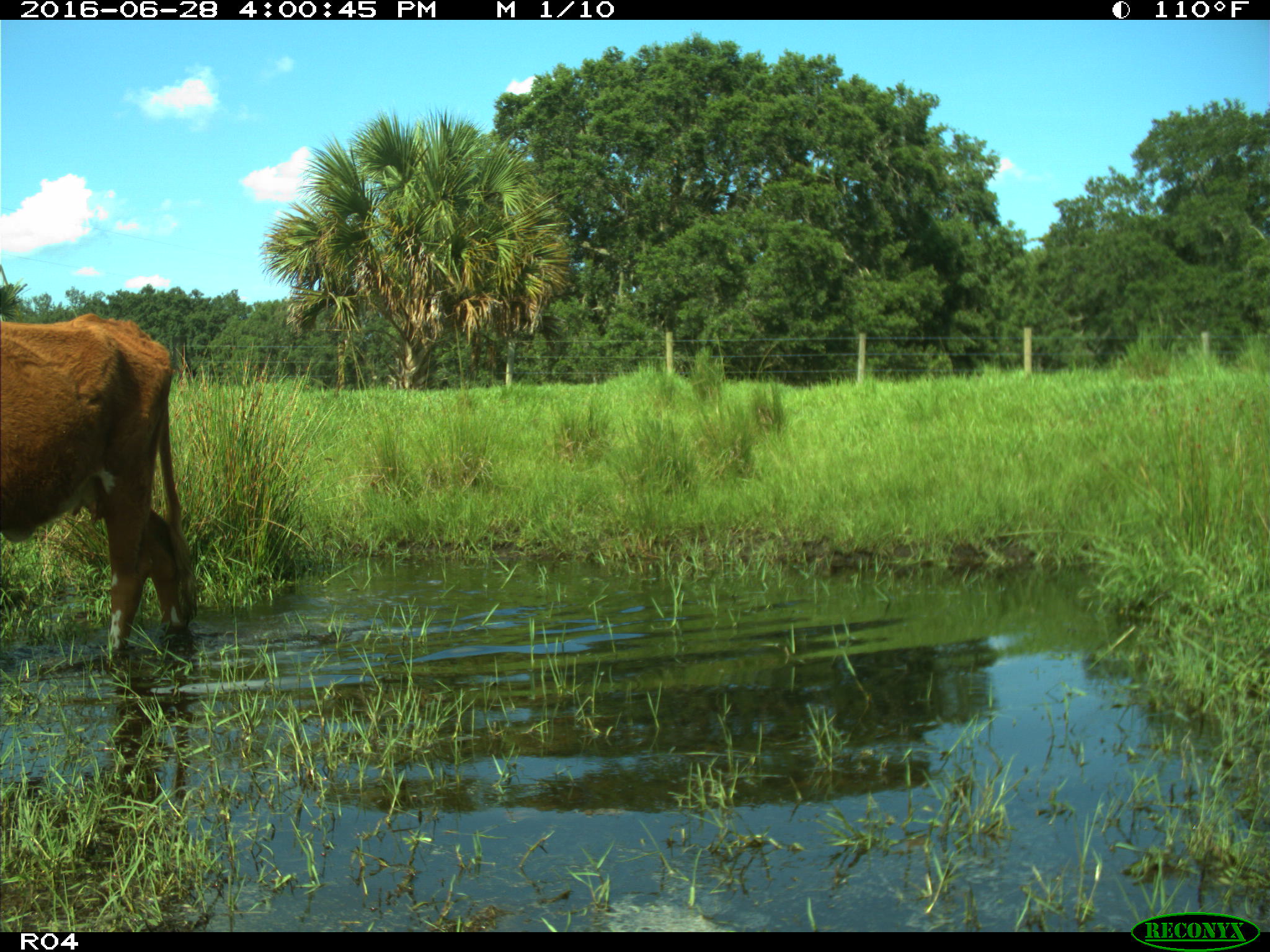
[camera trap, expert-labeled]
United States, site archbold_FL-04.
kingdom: Animalia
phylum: Chordata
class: Mammalia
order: Artiodactyla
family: Bovidae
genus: Bos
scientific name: Bos taurus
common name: domestic cow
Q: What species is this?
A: Bos taurus (domestic cow).